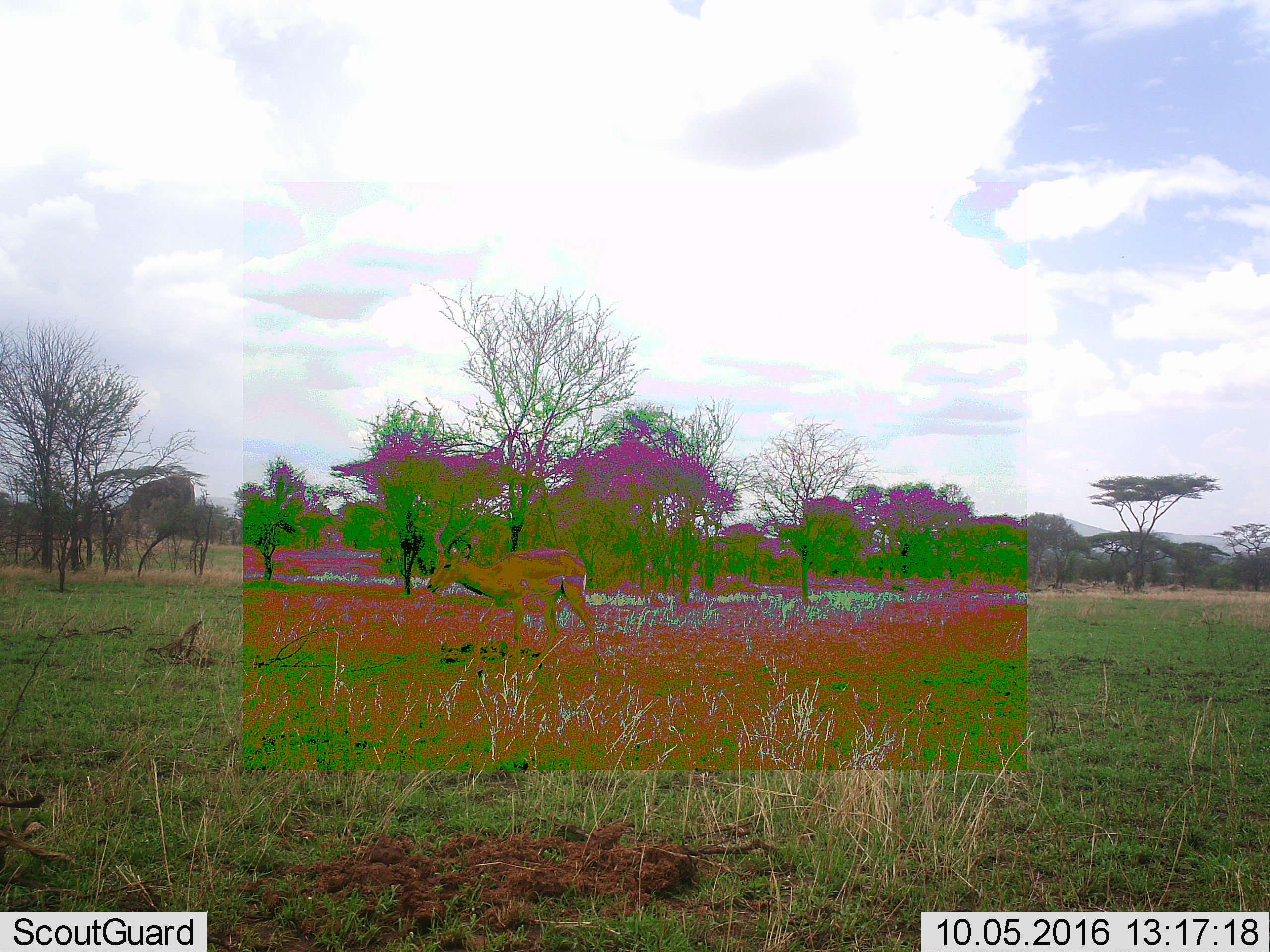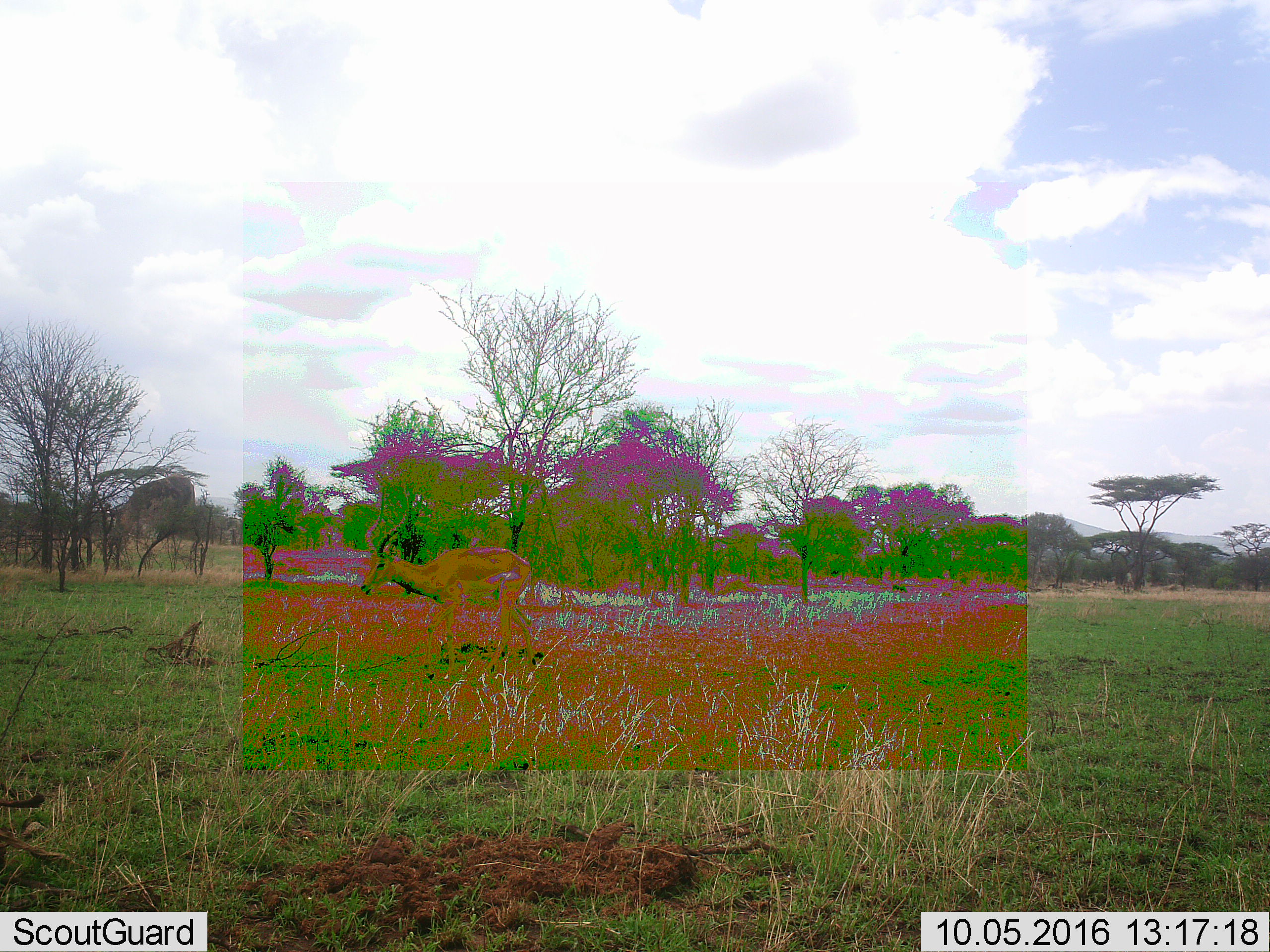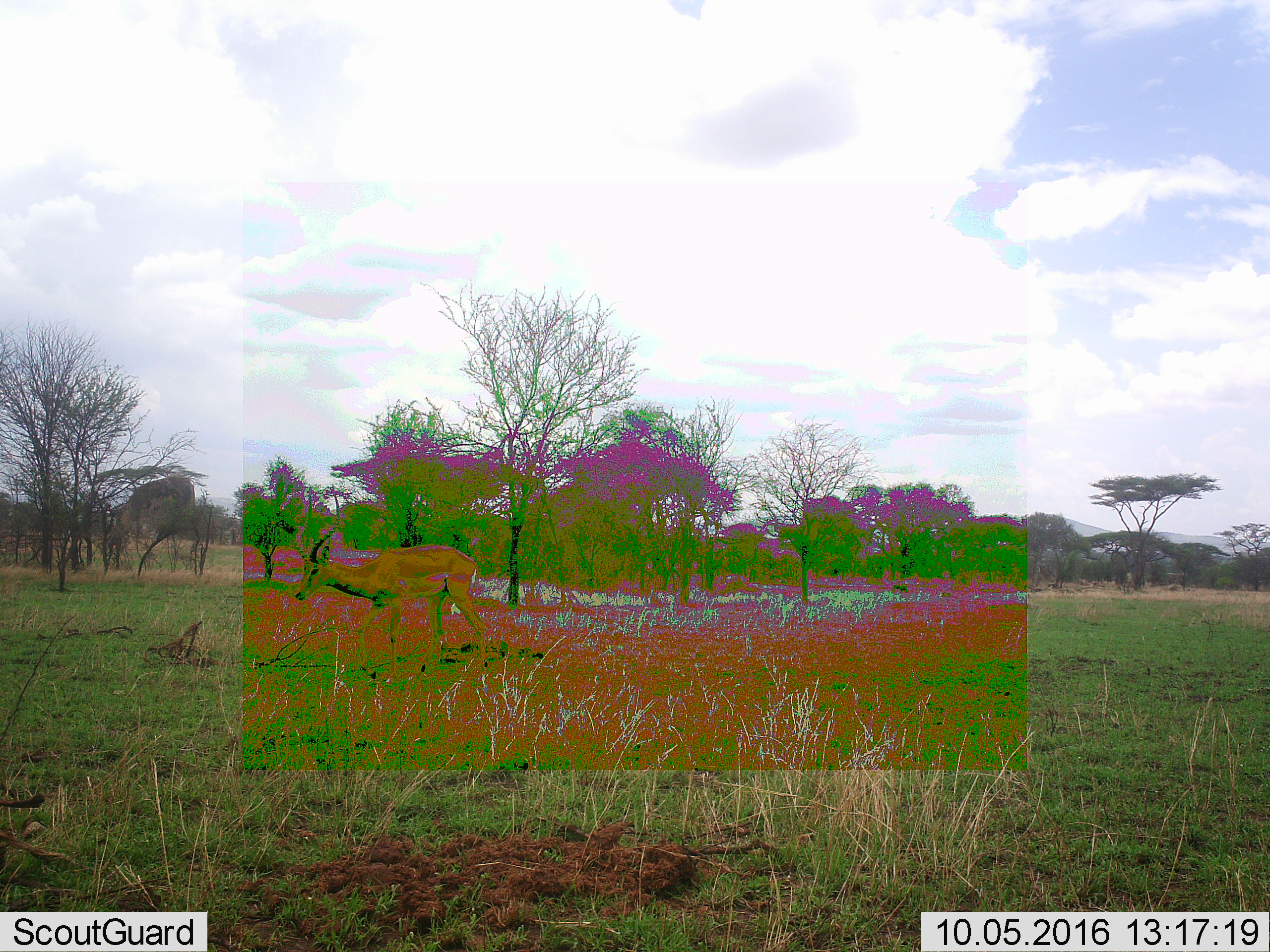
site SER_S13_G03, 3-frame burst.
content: unidentified animal